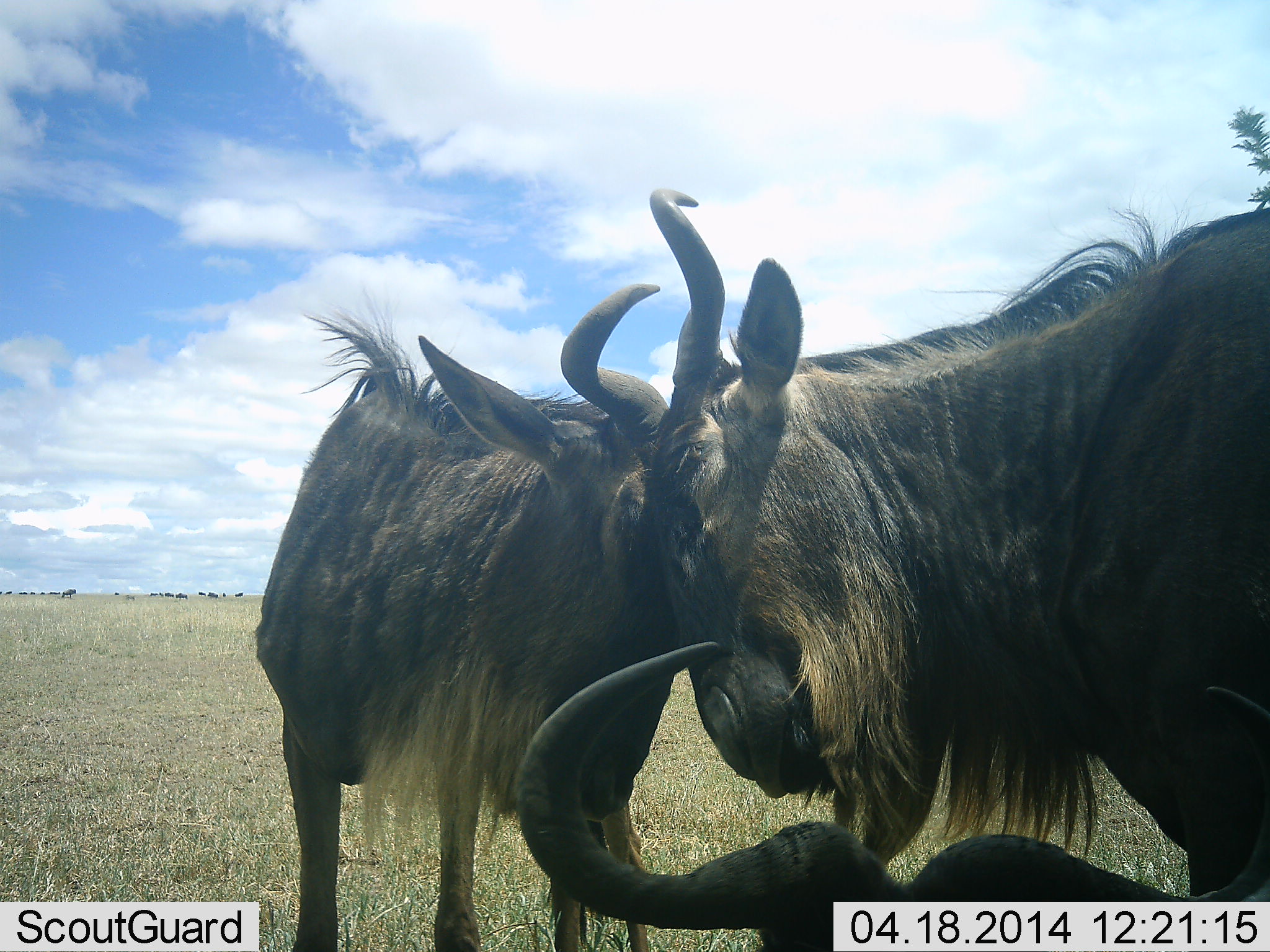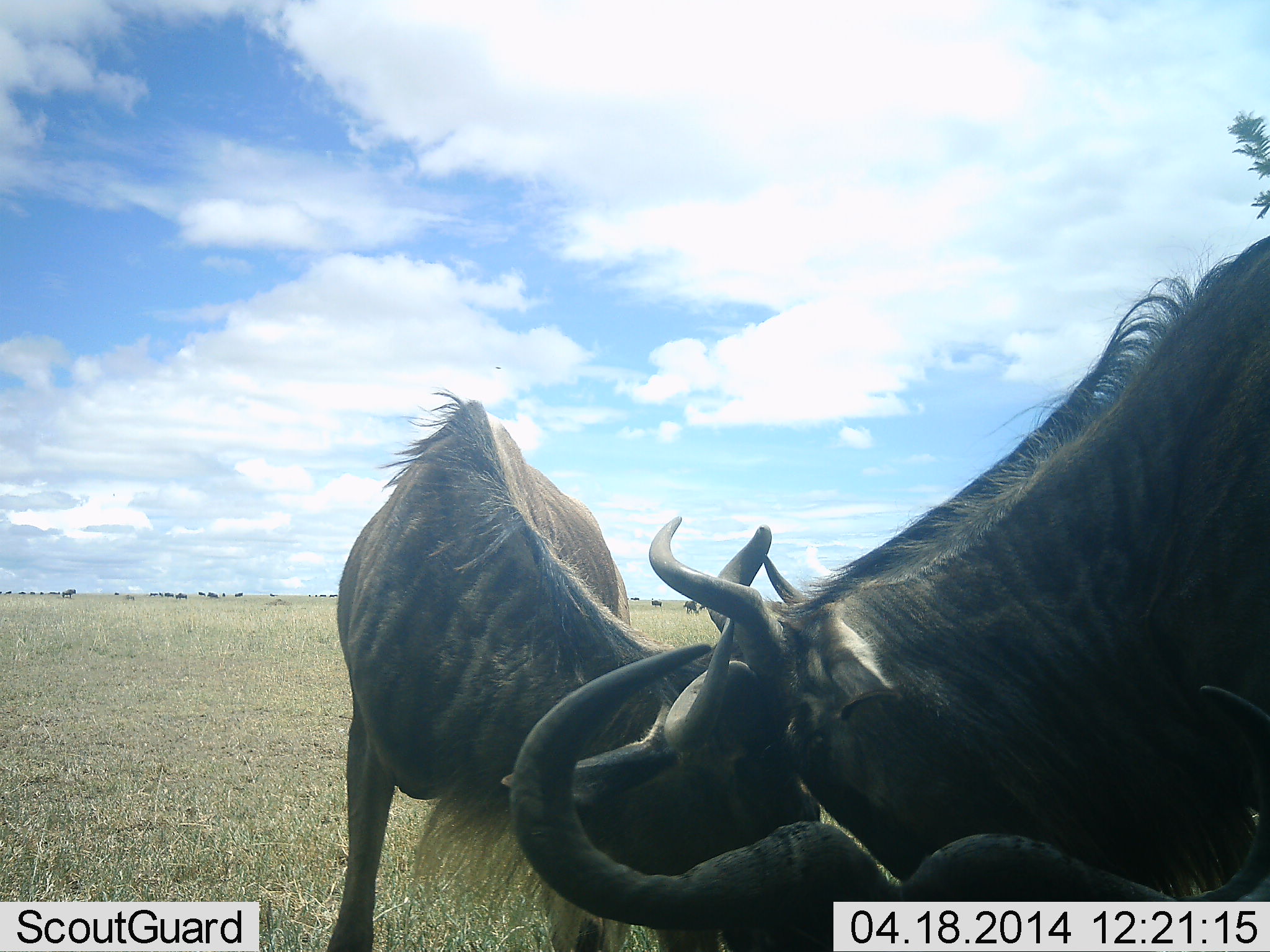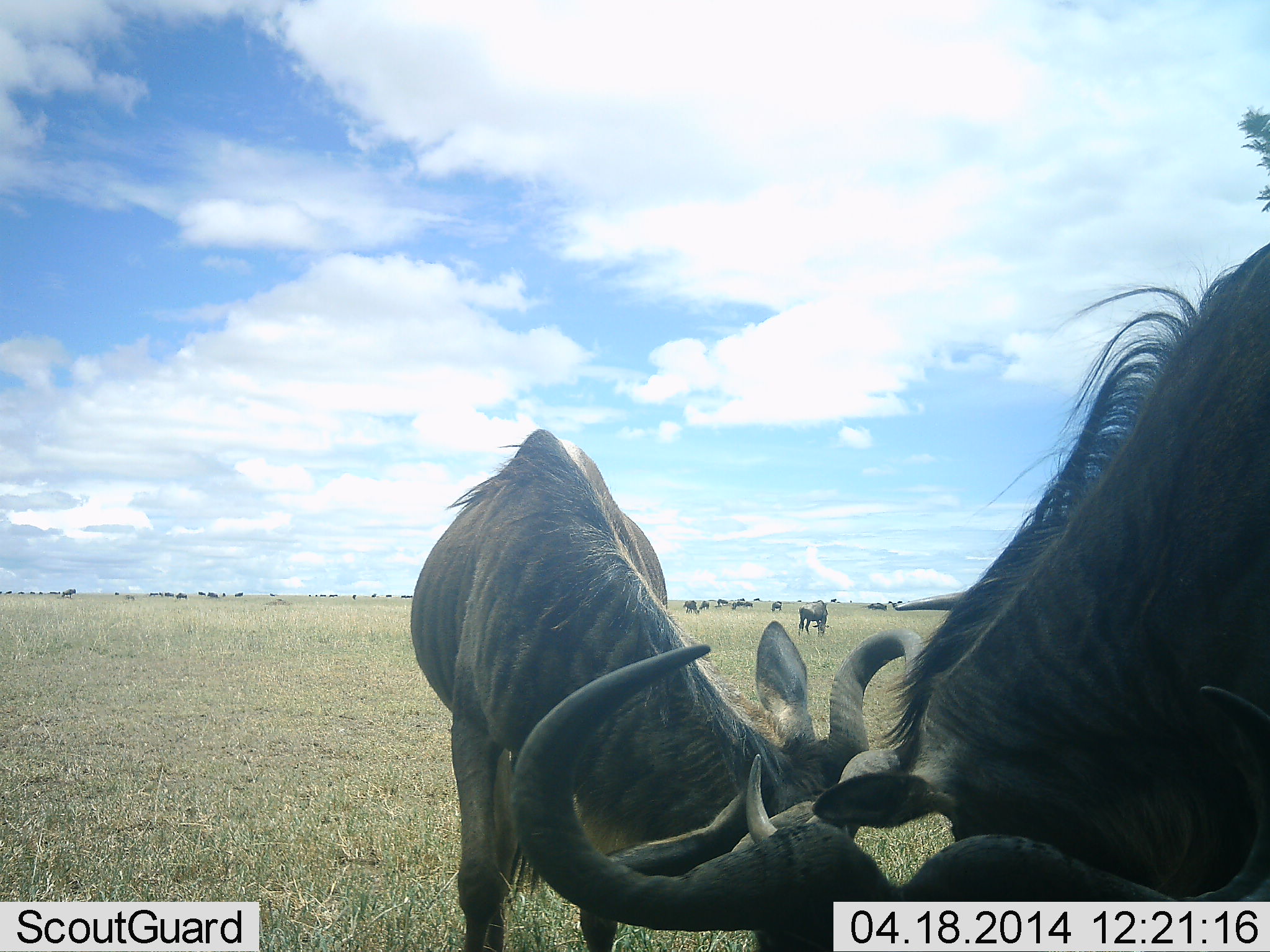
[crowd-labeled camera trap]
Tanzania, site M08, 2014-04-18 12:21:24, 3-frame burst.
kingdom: Animalia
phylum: Chordata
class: Mammalia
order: Artiodactyla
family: Bovidae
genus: Connochaetes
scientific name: Connochaetes taurinus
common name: blue wildebeest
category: wildebeest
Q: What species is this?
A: Wildebeest (blue wildebeest) (Connochaetes taurinus).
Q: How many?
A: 3.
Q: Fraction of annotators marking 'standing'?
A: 30%.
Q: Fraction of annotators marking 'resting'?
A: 50%.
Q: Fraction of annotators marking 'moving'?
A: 0%.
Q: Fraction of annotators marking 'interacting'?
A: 100%.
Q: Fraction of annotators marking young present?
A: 0%.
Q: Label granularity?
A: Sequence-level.